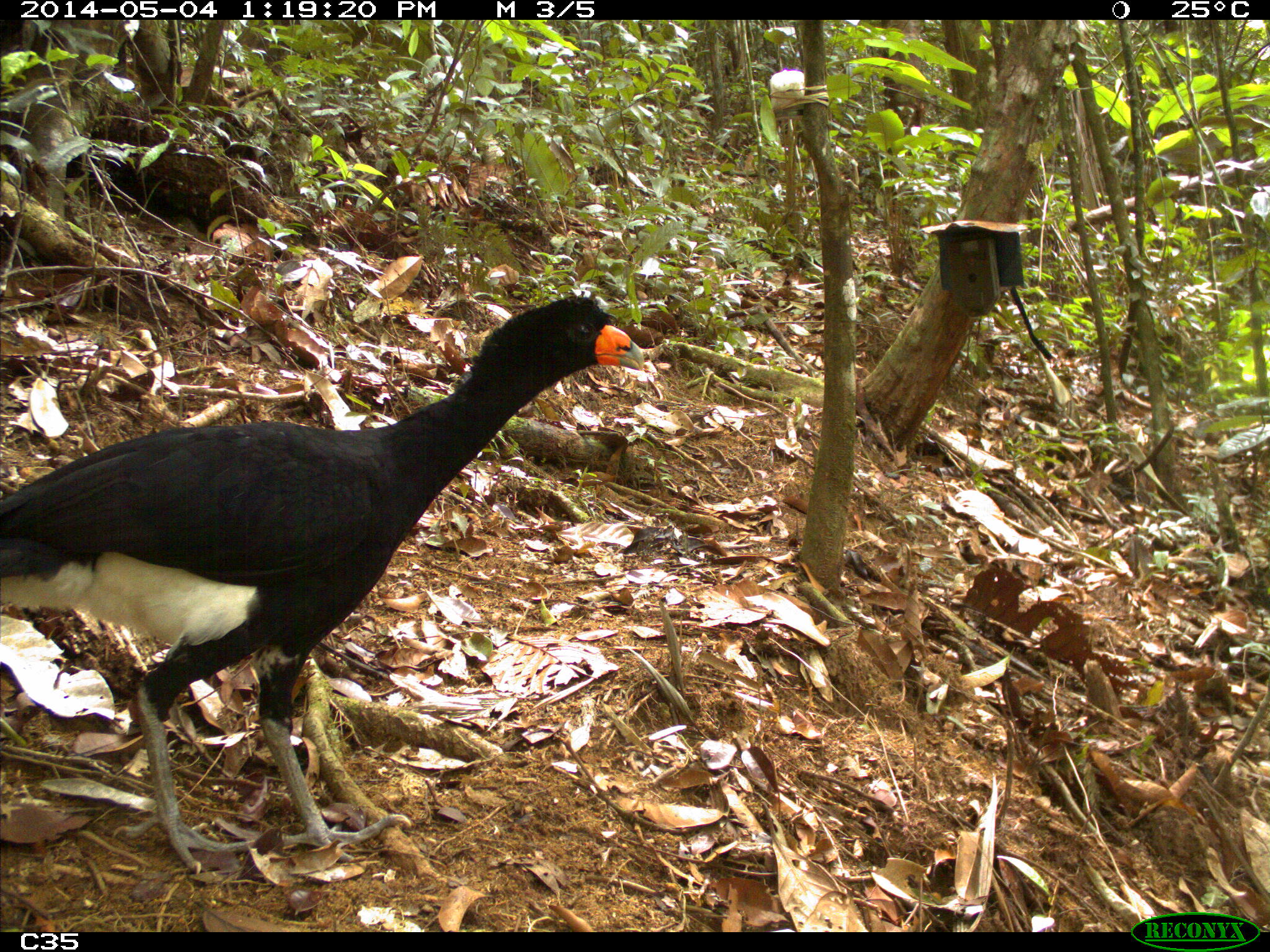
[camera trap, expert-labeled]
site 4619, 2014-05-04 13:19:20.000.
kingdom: Animalia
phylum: Chordata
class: Aves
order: Galliformes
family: Cracidae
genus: Crax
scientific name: Crax alector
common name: black curassow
Crax alector (black curassow), count 2, age adult, sex female.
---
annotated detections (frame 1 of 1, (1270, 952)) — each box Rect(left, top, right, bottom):
crax alector: Rect(0, 295, 647, 873)